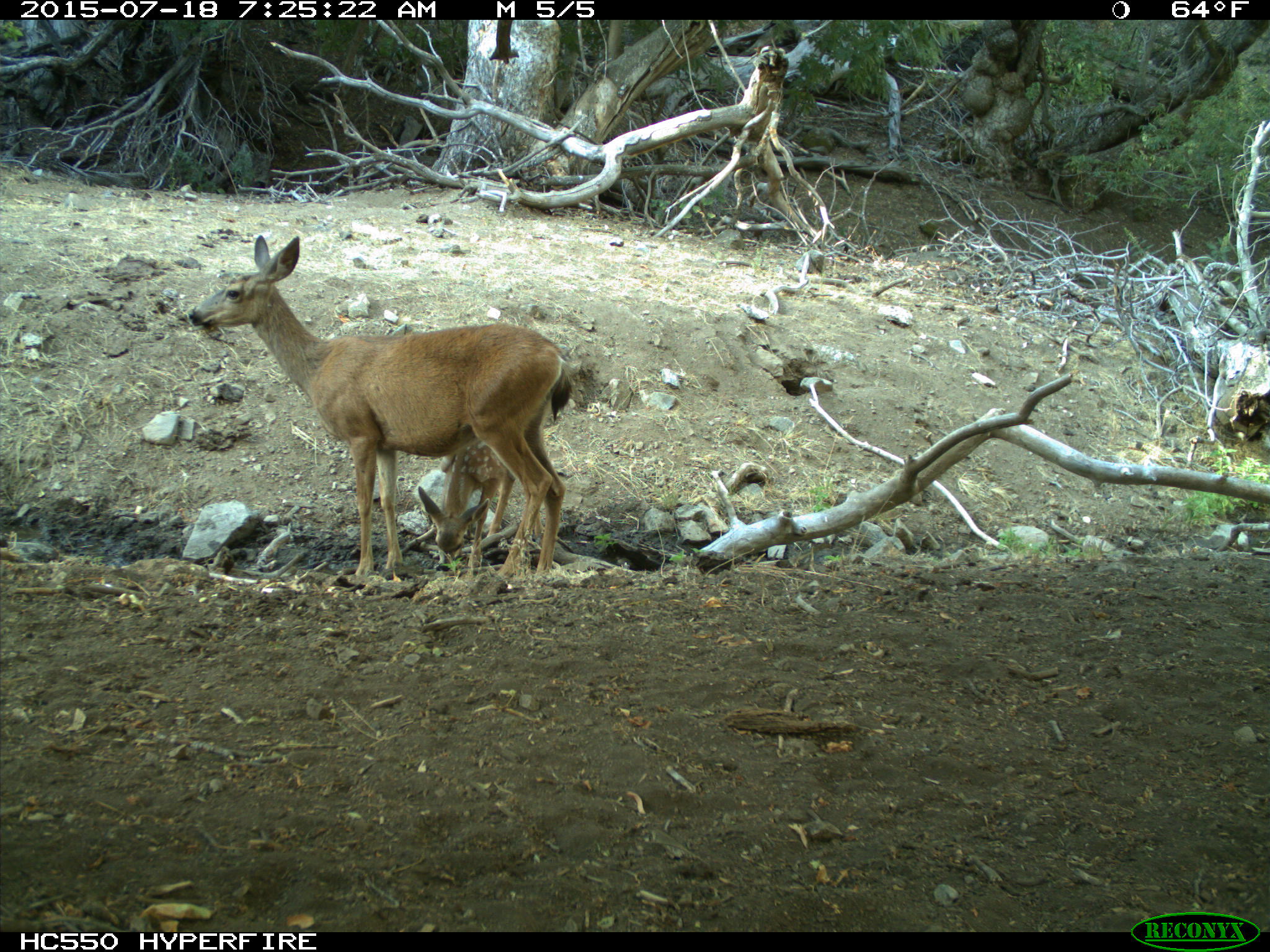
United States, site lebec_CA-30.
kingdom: Animalia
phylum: Chordata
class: Mammalia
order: Artiodactyla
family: Cervidae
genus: Odocoileus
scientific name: Odocoileus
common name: deer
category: unidentified deer